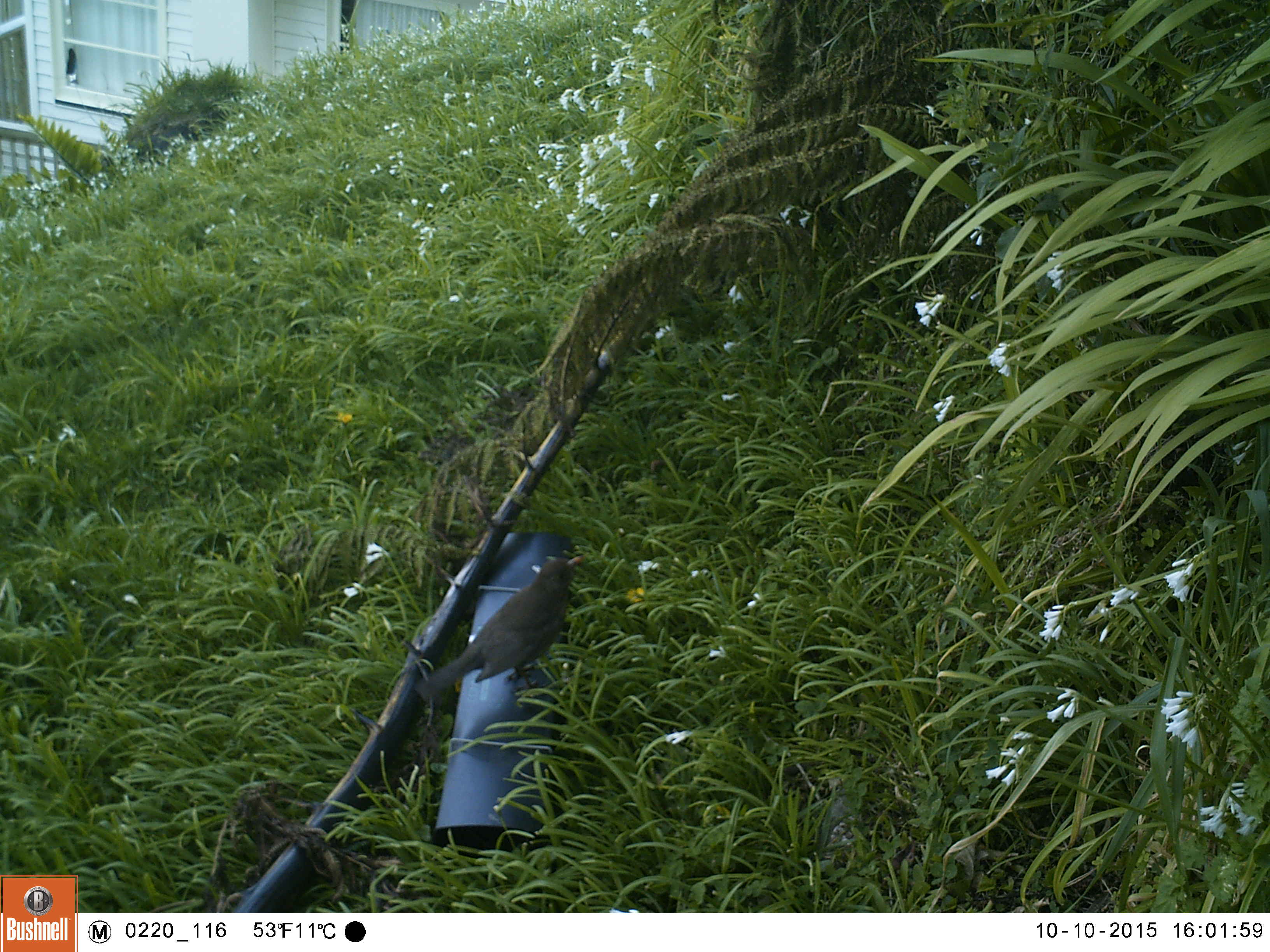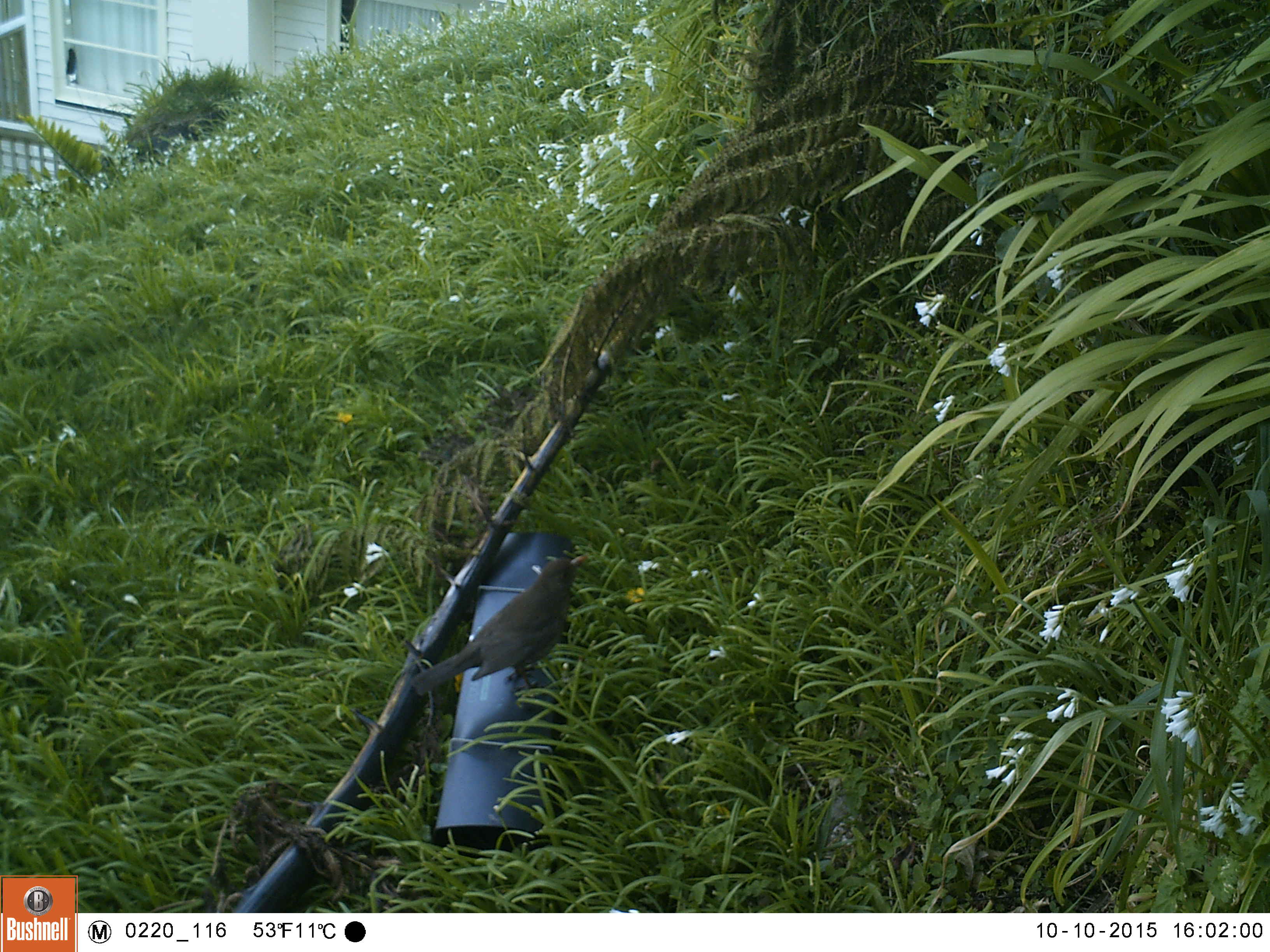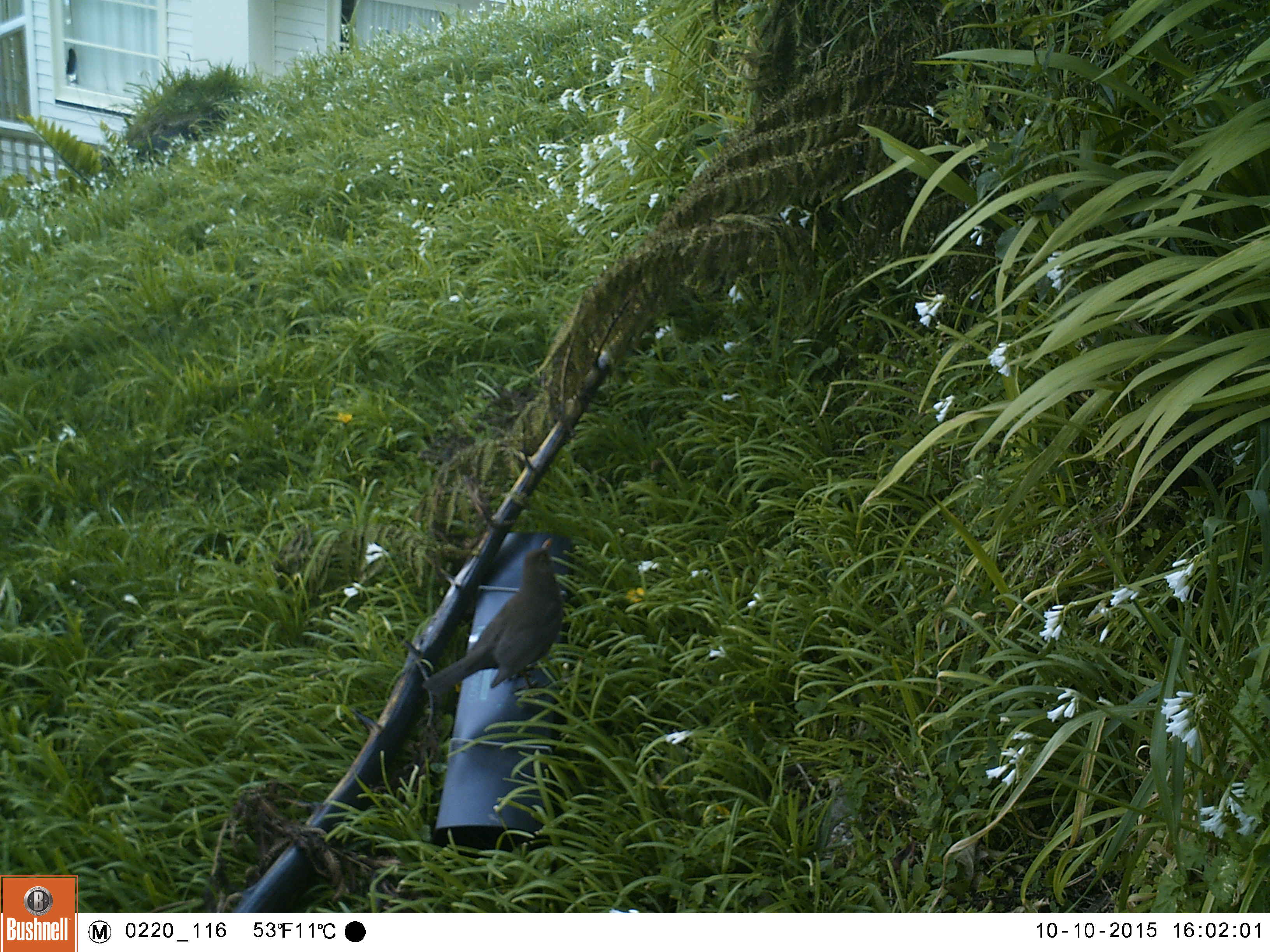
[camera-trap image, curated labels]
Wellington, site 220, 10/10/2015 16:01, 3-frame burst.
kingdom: Animalia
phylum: Chordata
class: Aves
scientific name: Aves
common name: bird